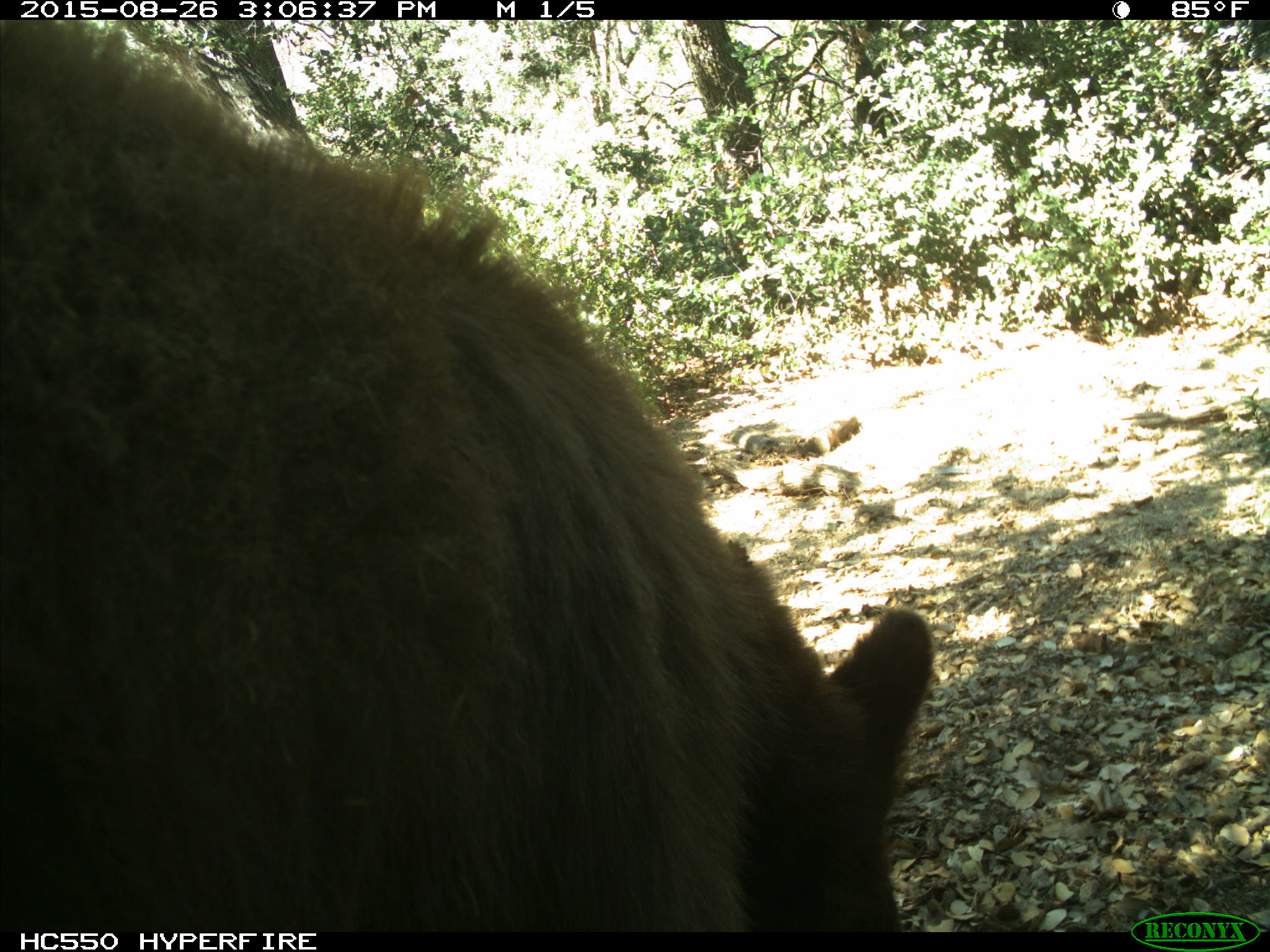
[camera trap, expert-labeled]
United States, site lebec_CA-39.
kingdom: Animalia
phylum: Chordata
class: Mammalia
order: Carnivora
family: Ursidae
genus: Ursus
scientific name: Ursus americanus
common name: american black bear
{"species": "Ursus americanus (american black bear)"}